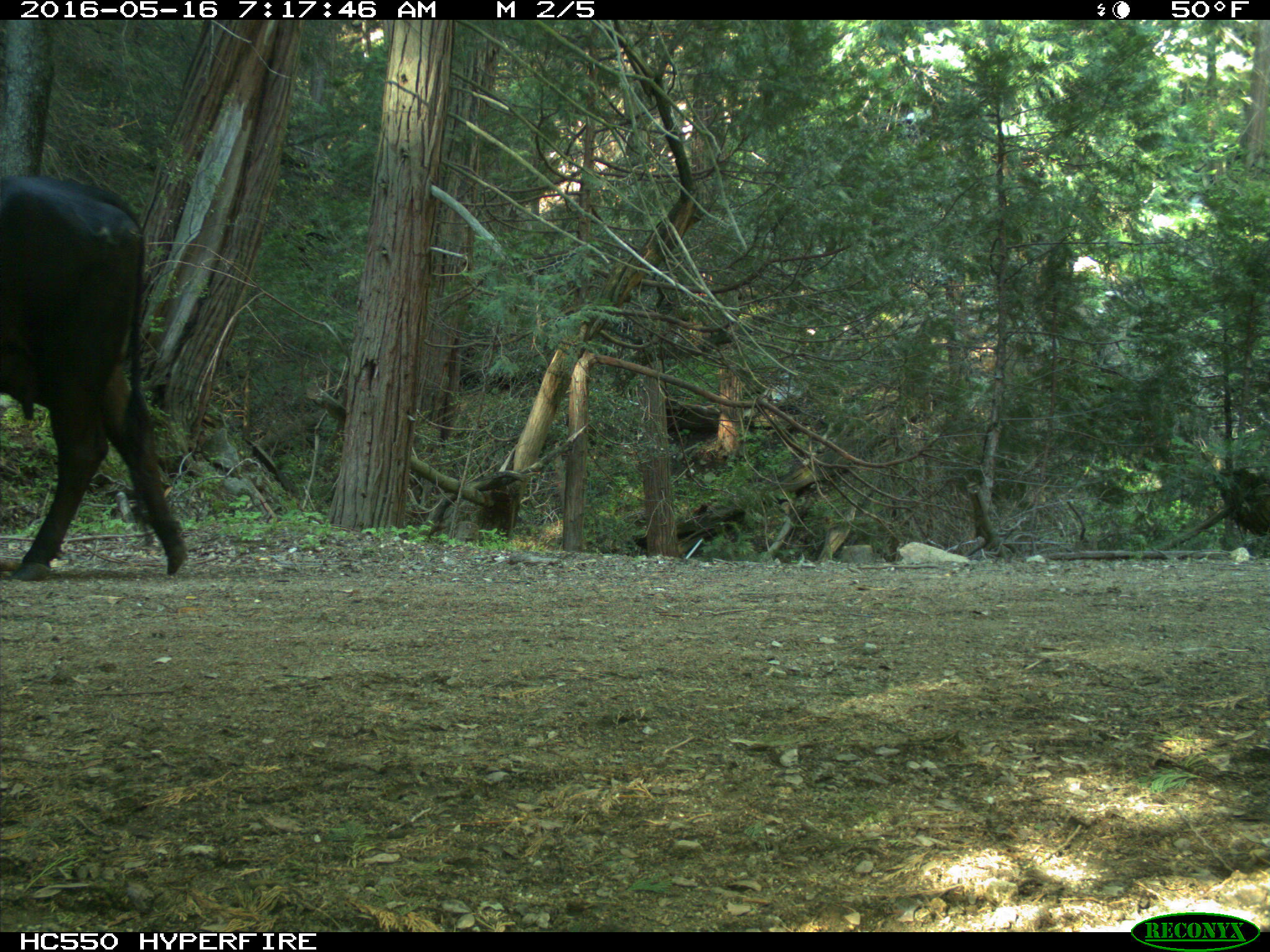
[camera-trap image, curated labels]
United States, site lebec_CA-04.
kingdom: Animalia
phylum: Chordata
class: Mammalia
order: Artiodactyla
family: Bovidae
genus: Bos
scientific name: Bos taurus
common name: domestic cow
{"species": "Bos taurus (domestic cow)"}